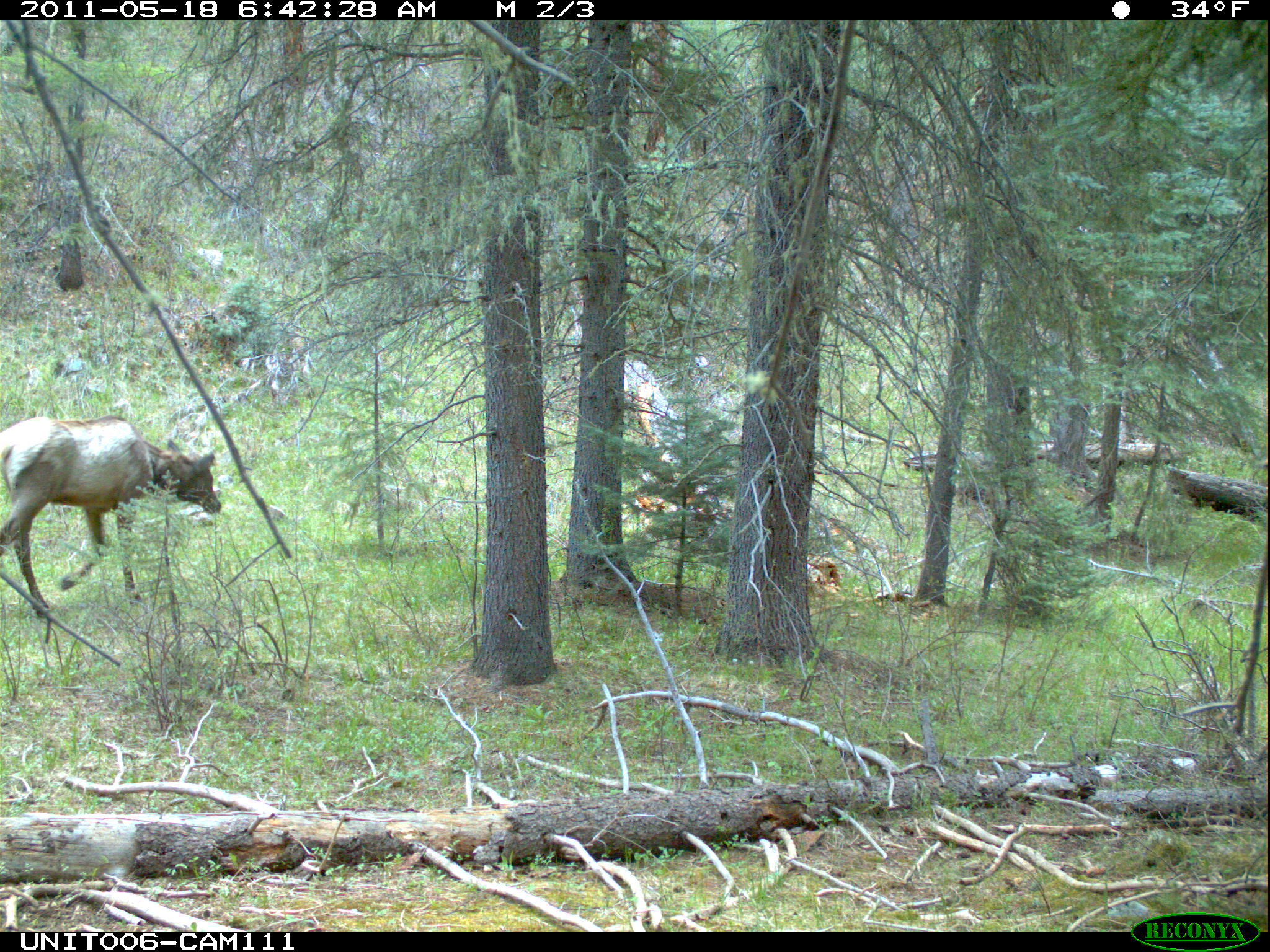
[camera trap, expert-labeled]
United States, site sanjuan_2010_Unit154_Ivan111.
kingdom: Animalia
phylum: Chordata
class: Mammalia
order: Artiodactyla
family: Cervidae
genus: Cervus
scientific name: Cervus elaphus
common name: red deer